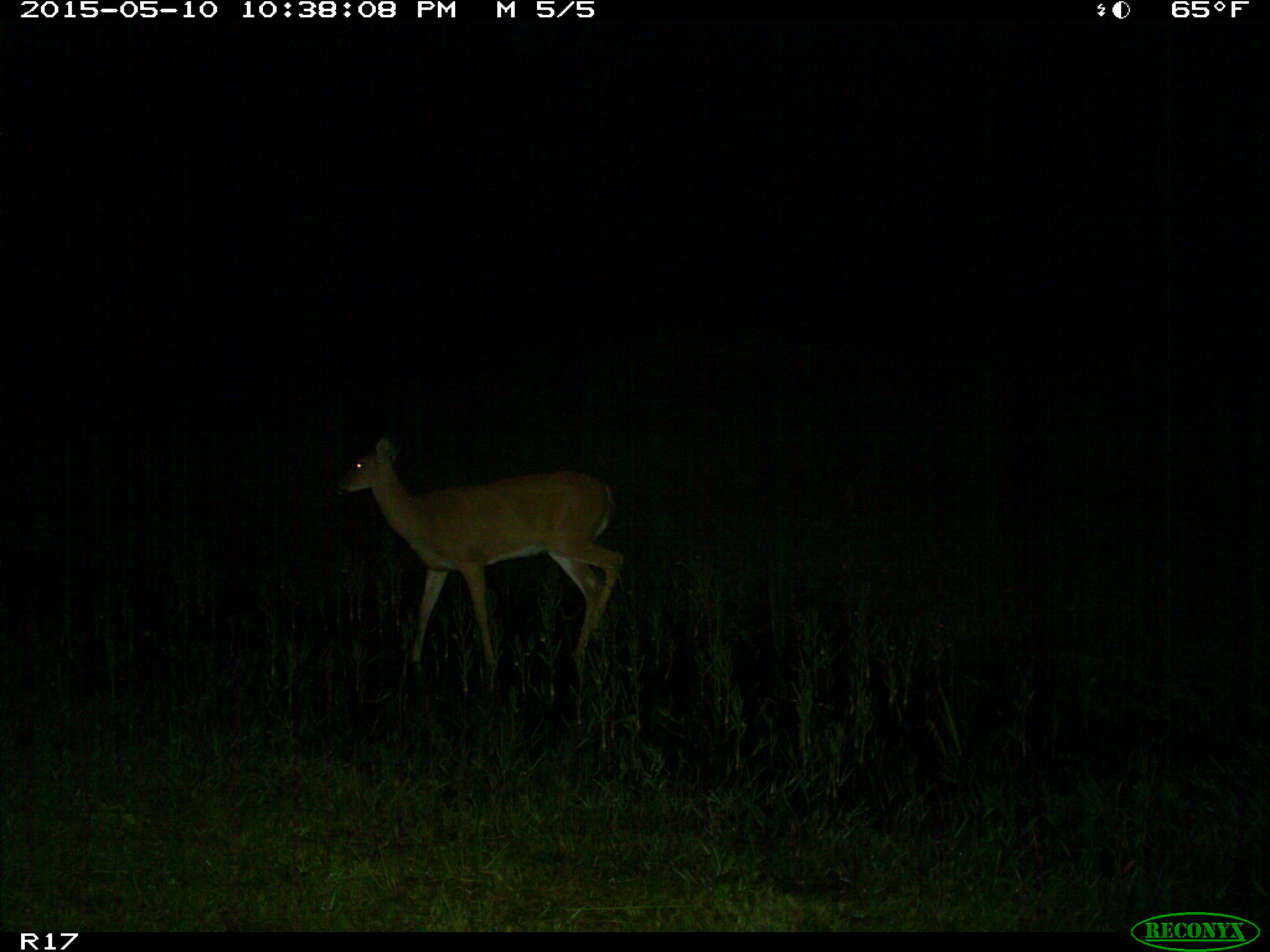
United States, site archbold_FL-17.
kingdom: Animalia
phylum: Chordata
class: Mammalia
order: Artiodactyla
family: Cervidae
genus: Odocoileus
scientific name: Odocoileus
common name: deer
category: unidentified deer